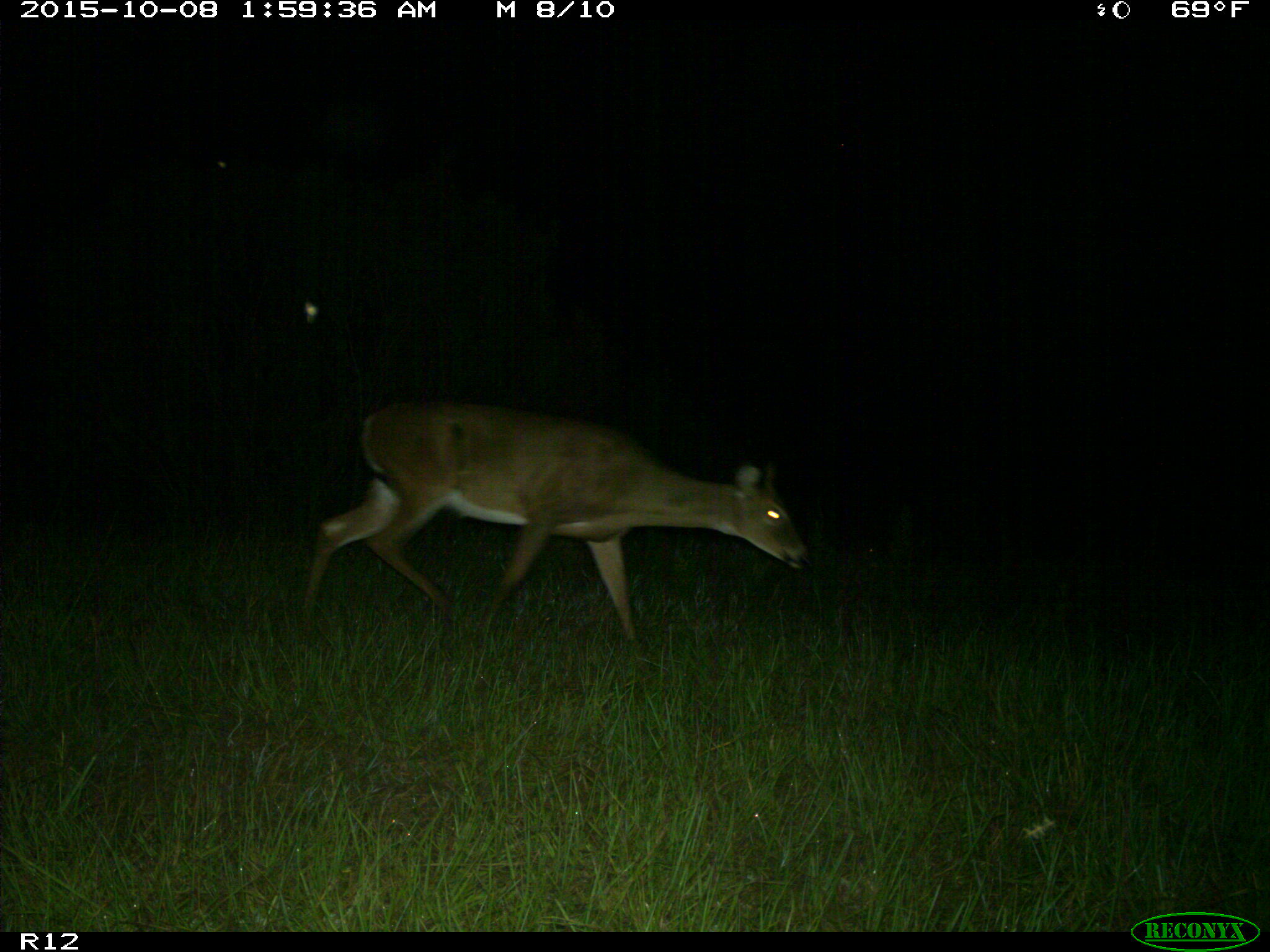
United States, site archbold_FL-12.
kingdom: Animalia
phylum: Chordata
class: Mammalia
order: Artiodactyla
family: Cervidae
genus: Odocoileus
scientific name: Odocoileus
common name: deer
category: unidentified deer